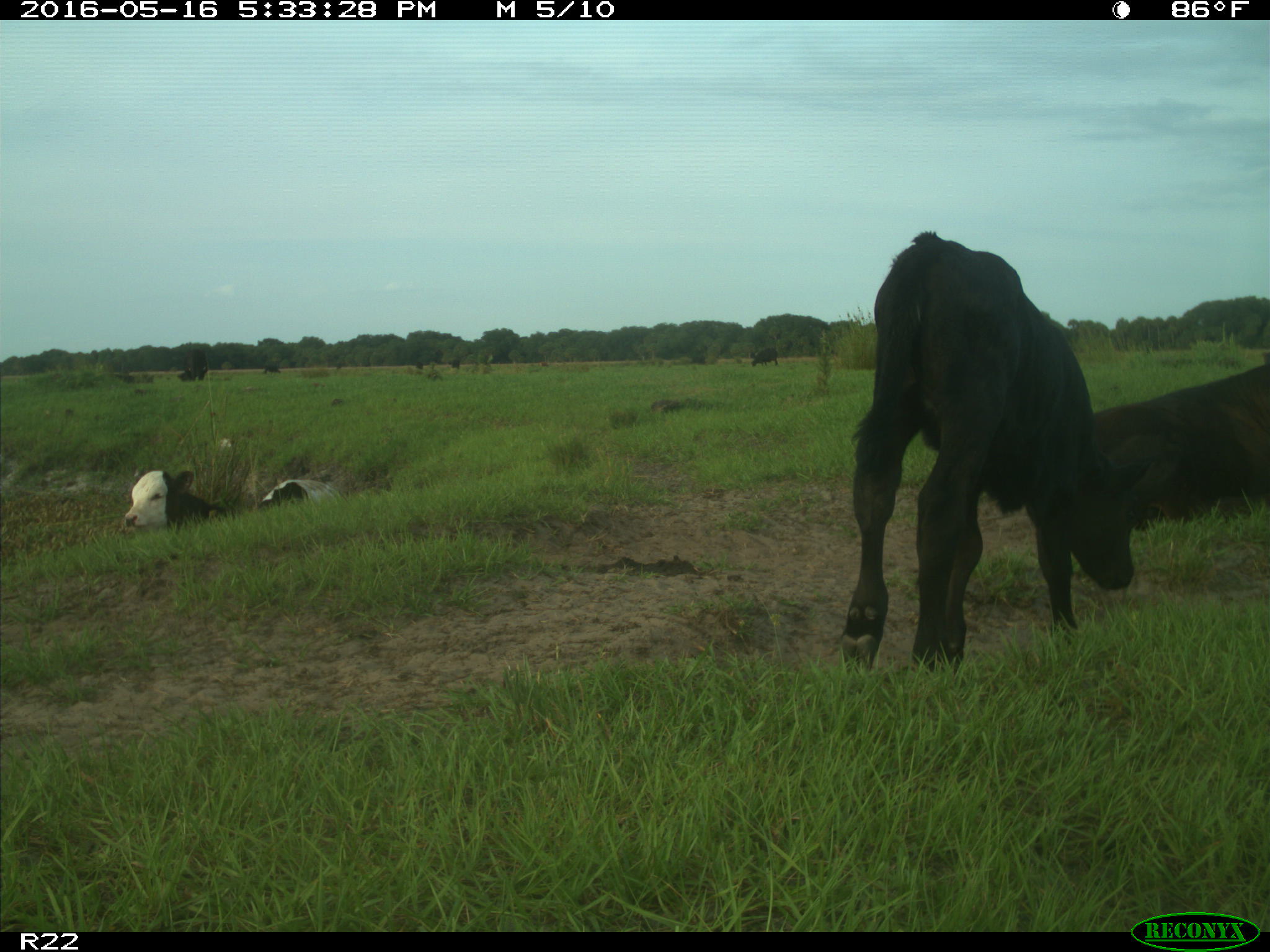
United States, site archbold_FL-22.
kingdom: Animalia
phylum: Chordata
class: Mammalia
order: Artiodactyla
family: Bovidae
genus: Bos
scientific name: Bos taurus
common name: domestic cow